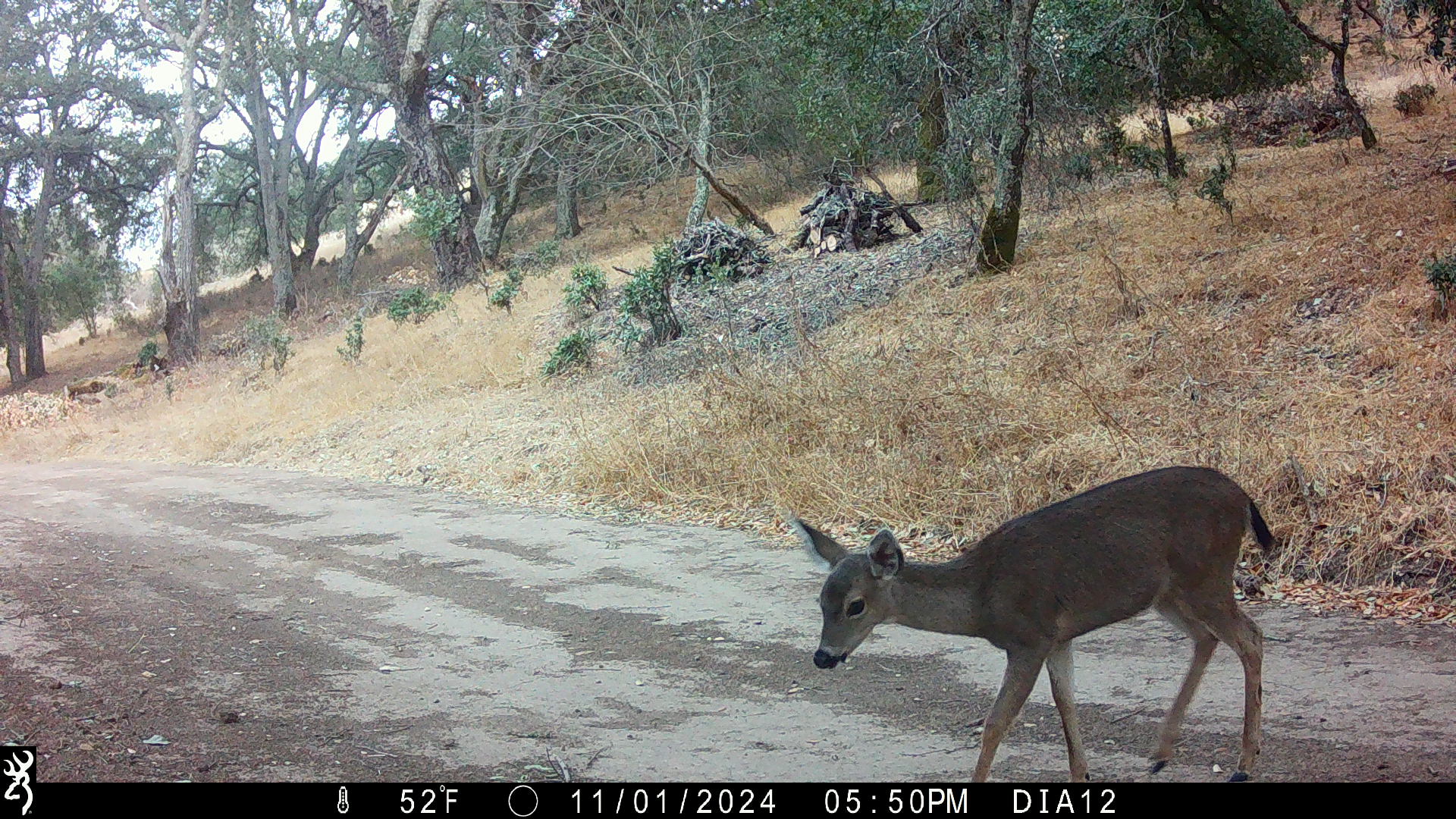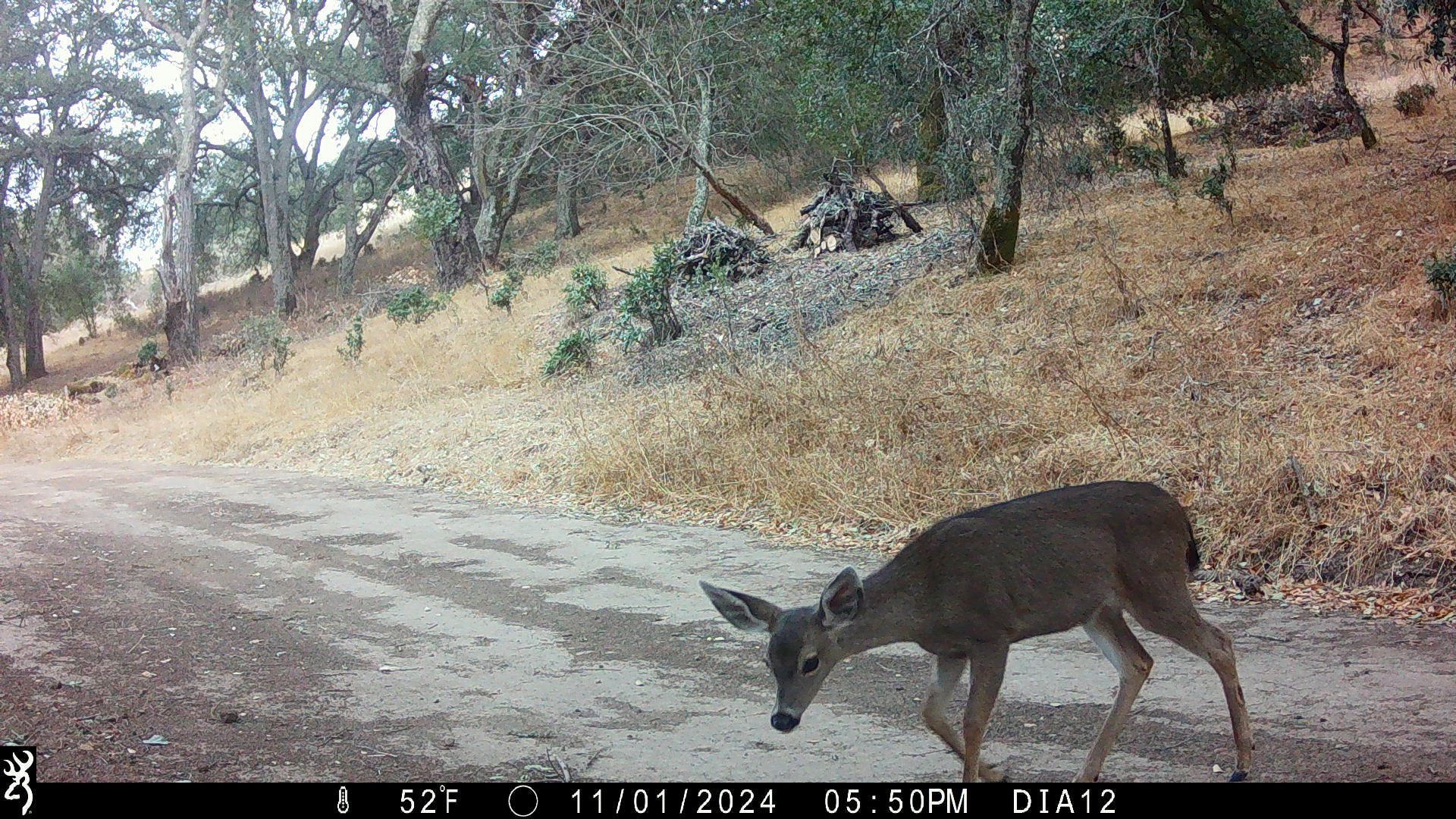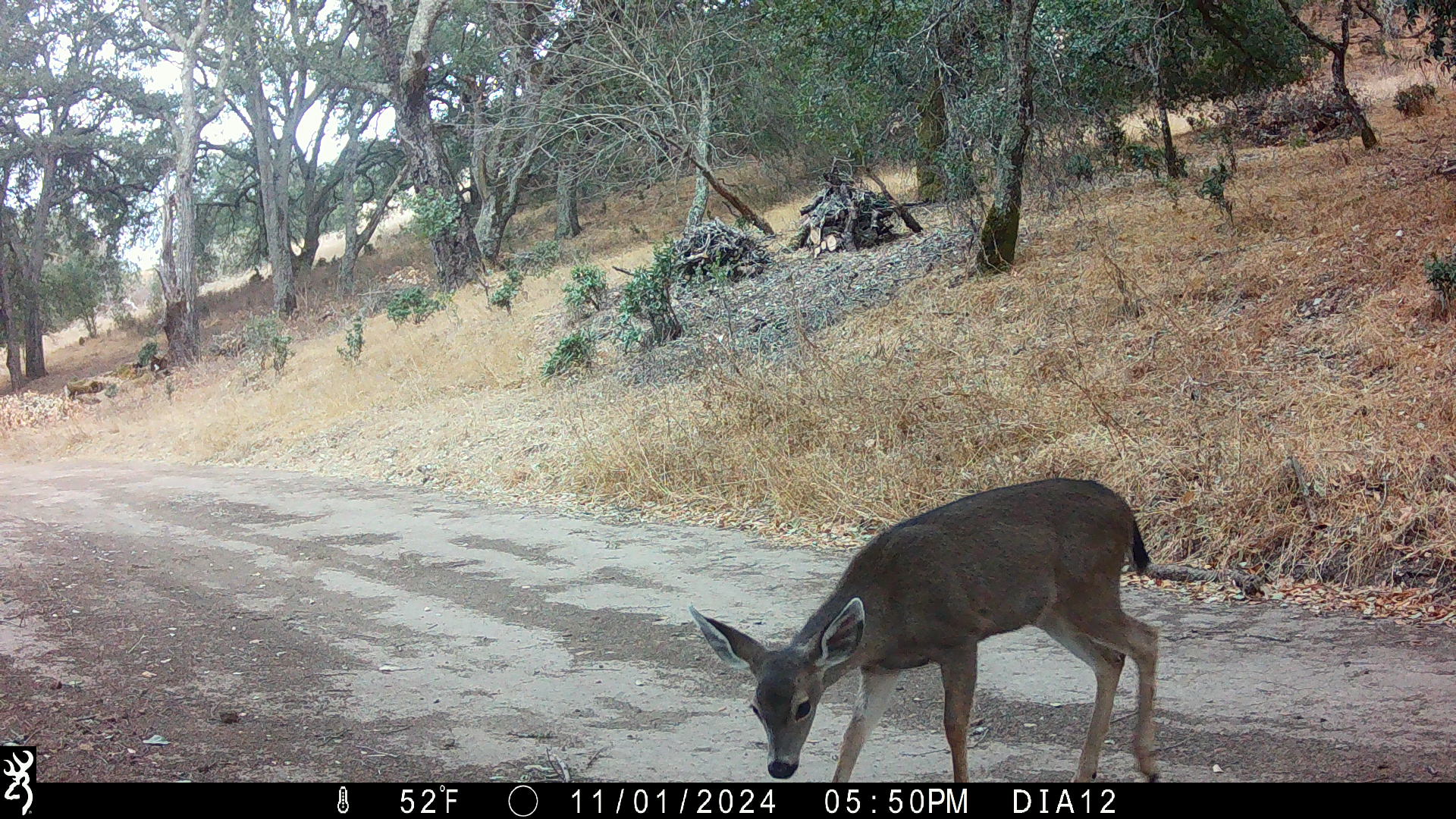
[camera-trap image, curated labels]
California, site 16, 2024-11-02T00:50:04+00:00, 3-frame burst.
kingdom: Animalia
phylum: Chordata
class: Mammalia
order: Artiodactyla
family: Cervidae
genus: Odocoileus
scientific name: Odocoileus hemionus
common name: mule deer